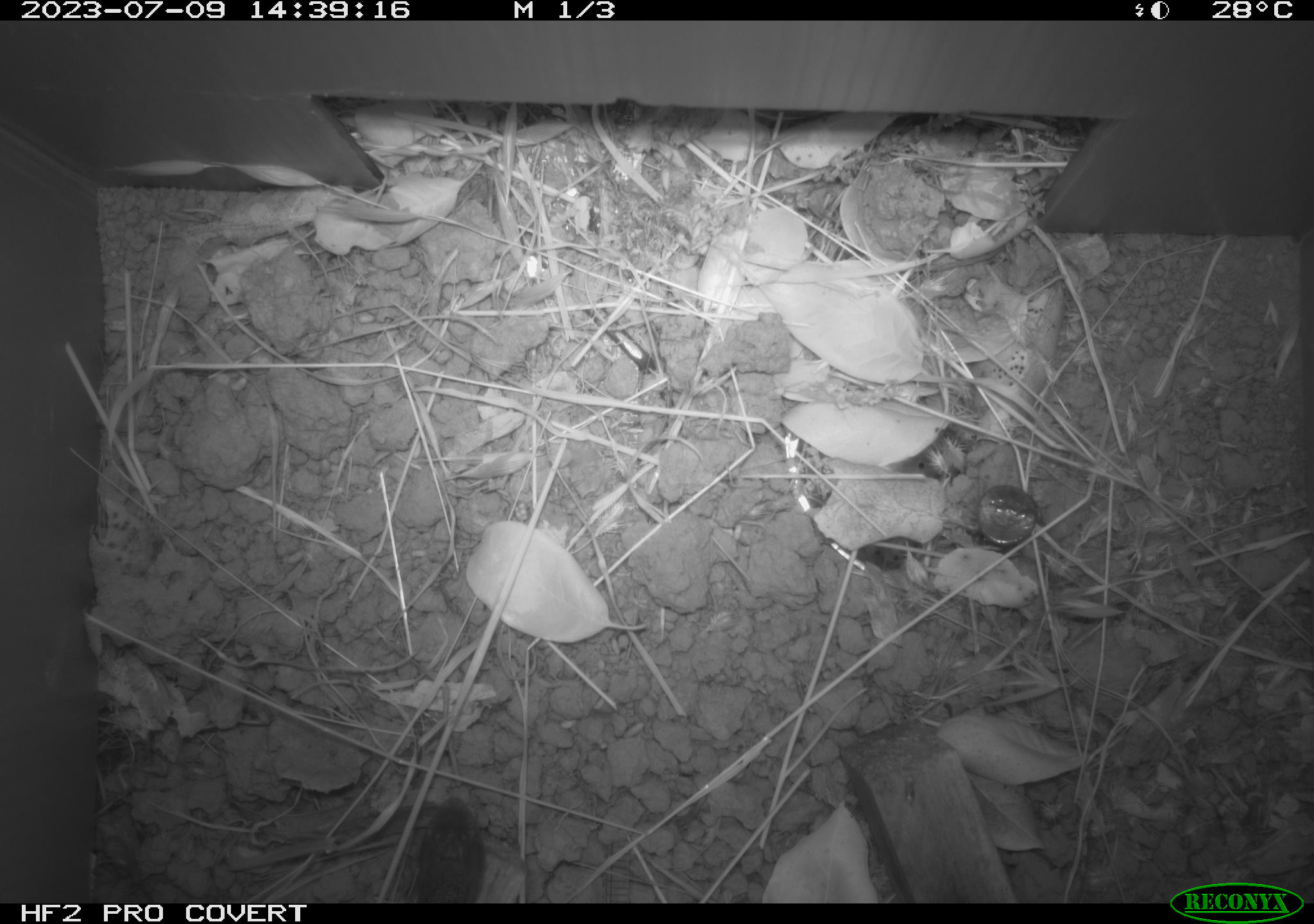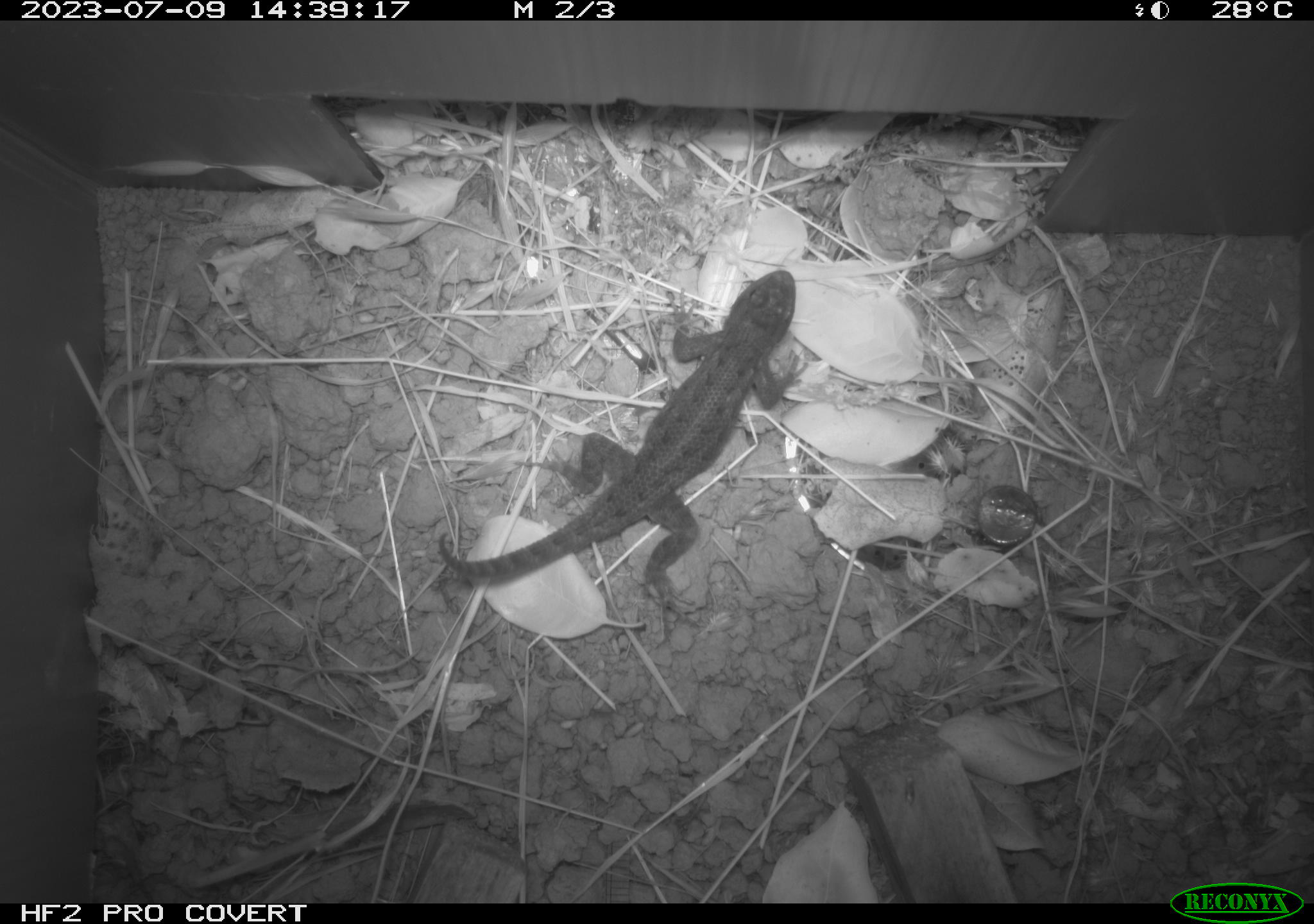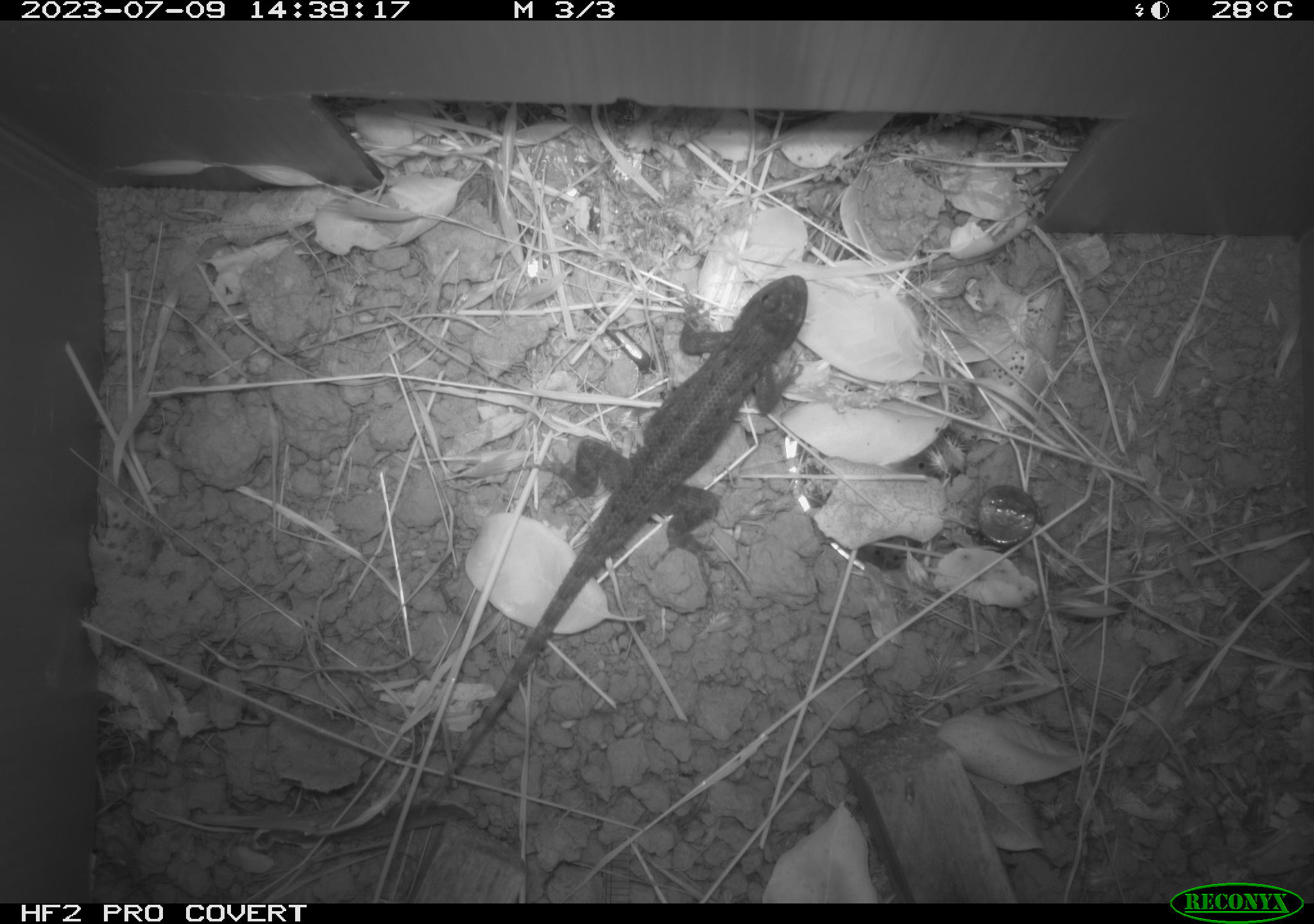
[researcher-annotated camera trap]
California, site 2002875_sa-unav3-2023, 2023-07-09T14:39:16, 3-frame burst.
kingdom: Animalia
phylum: Chordata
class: Reptilia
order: Squamata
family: Phrynosomatidae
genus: Sceloporus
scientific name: Sceloporus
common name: spiny lizards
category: sceloporus species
Sceloporus species (spiny lizards) (Sceloporus).